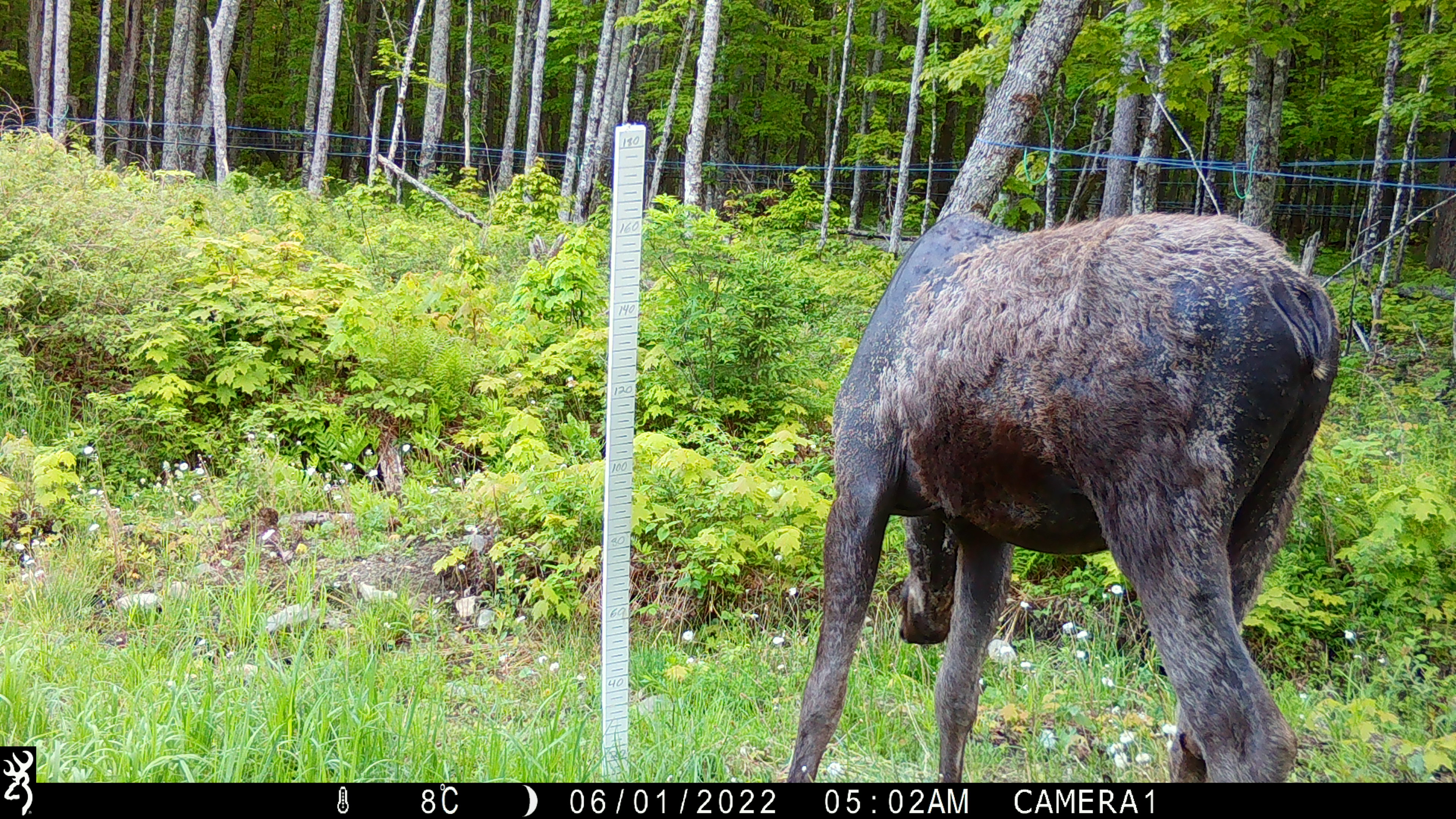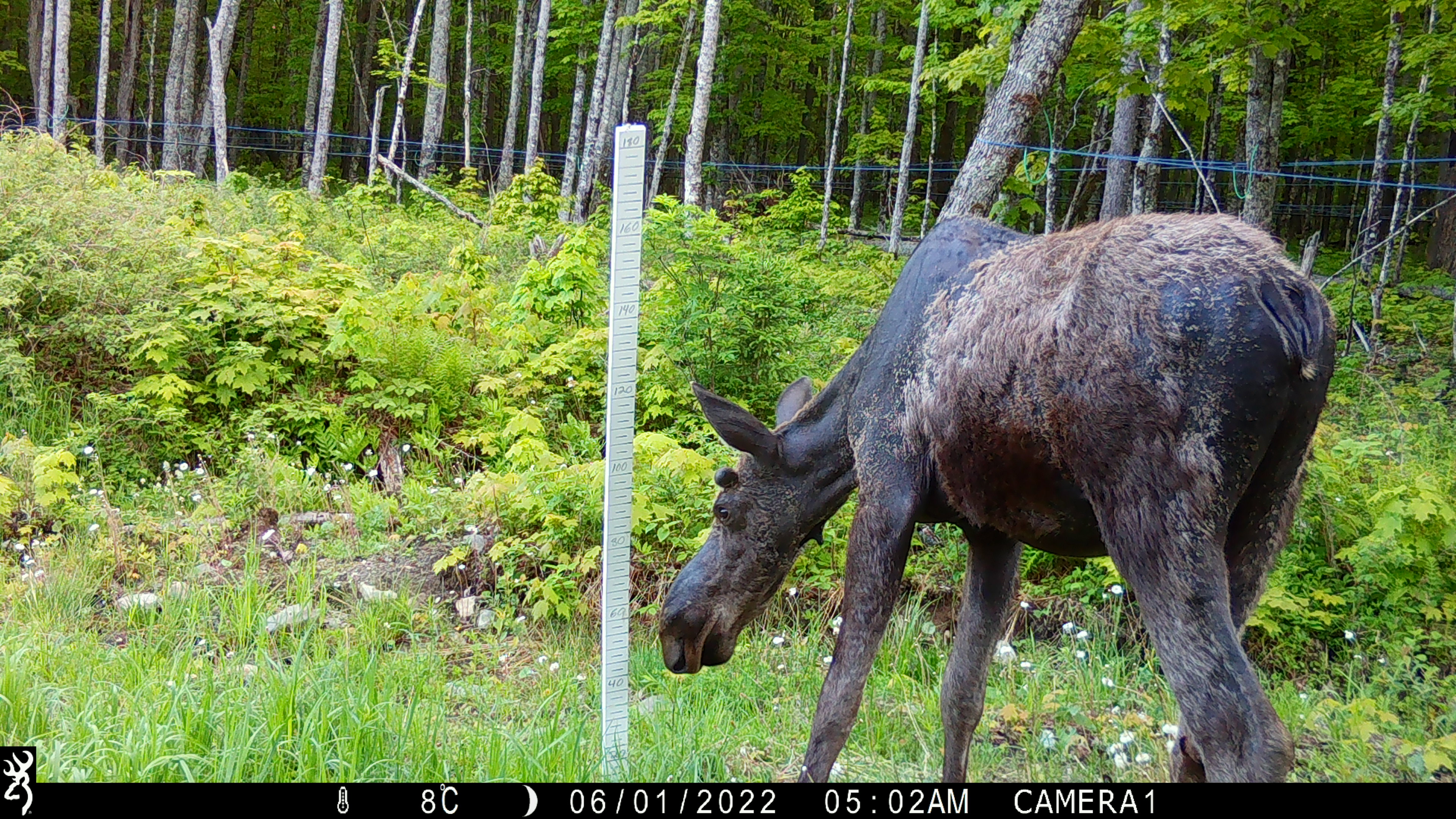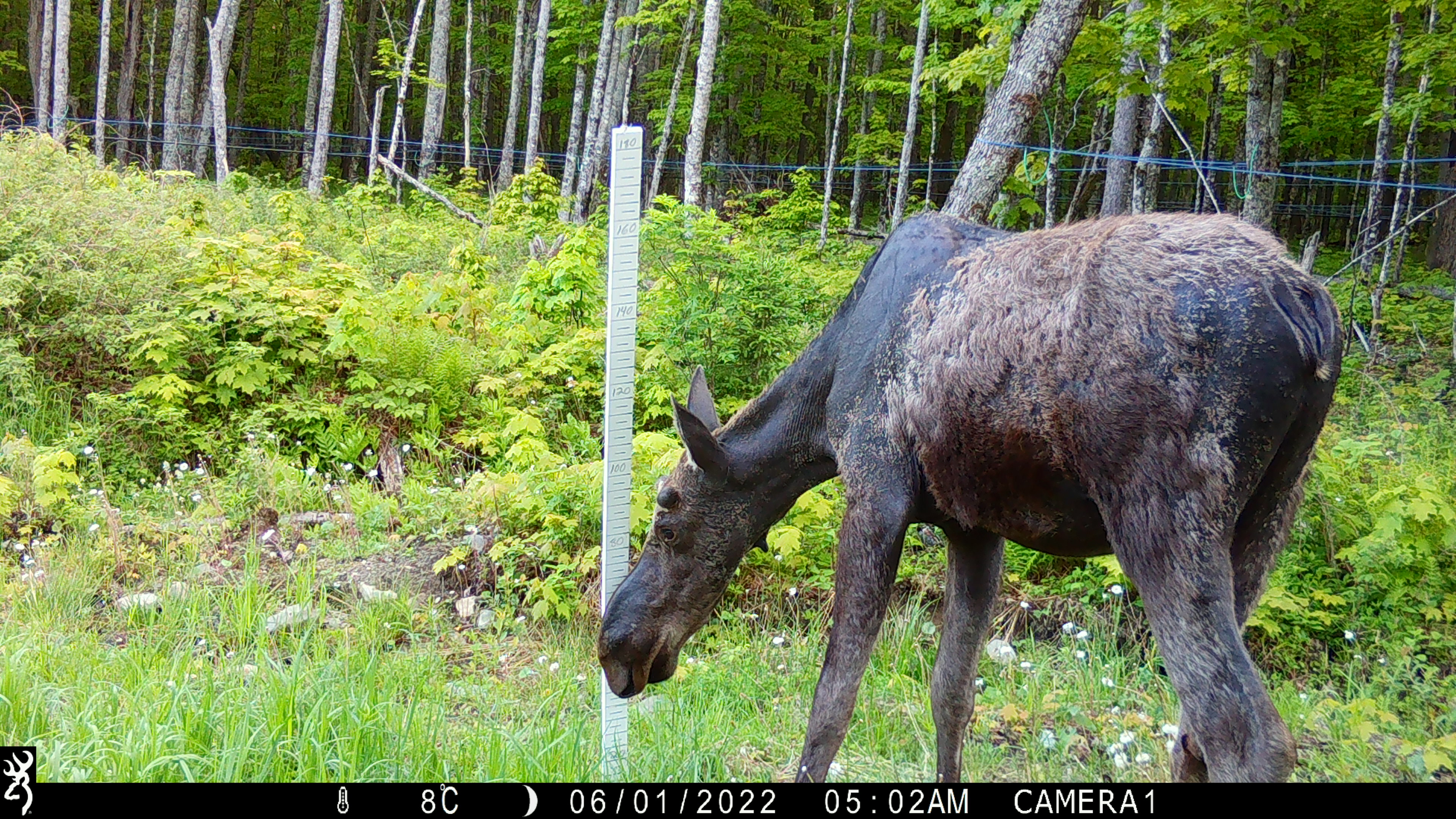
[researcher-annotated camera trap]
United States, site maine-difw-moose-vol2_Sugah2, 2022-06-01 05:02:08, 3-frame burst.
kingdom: Animalia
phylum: Chordata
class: Mammalia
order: Artiodactyla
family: Cervidae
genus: Alces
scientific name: Alces alces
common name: moose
Moose (Alces alces).